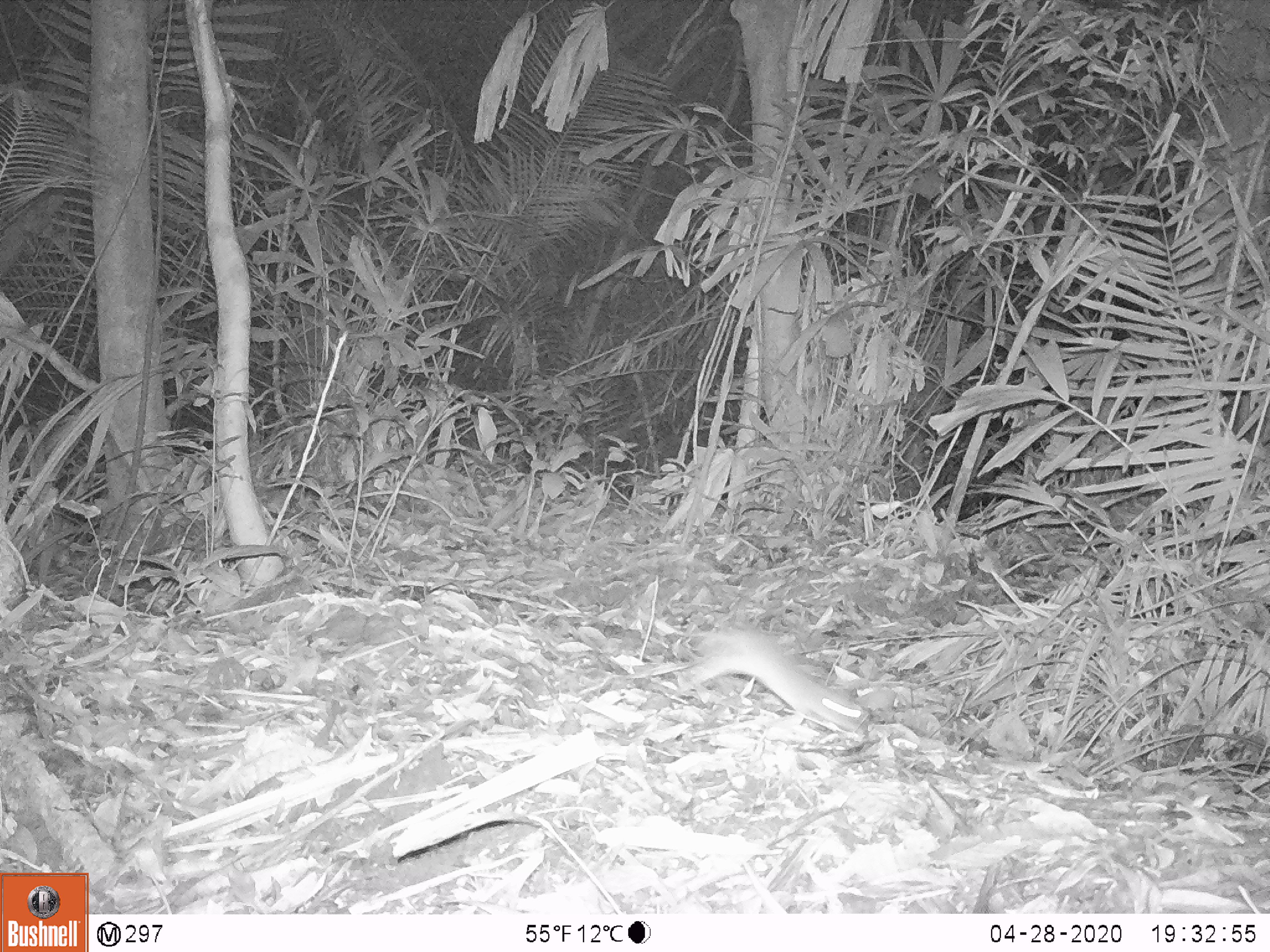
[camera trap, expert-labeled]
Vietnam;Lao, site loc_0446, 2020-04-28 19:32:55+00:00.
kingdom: Animalia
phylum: Chordata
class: Mammalia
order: Rodentia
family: Muridae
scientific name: Muridae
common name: old-world mice and rats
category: unidentified murid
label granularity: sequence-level